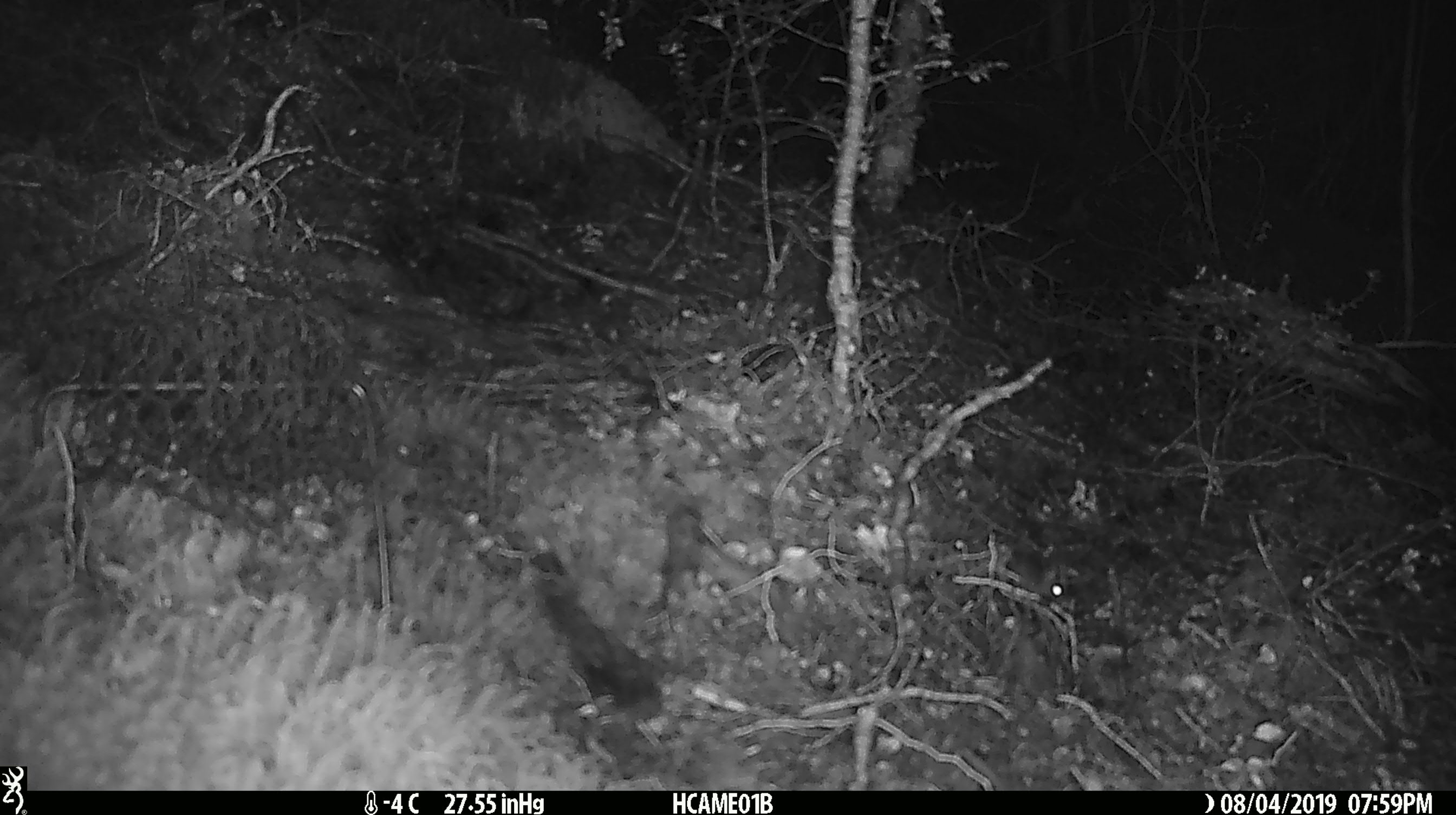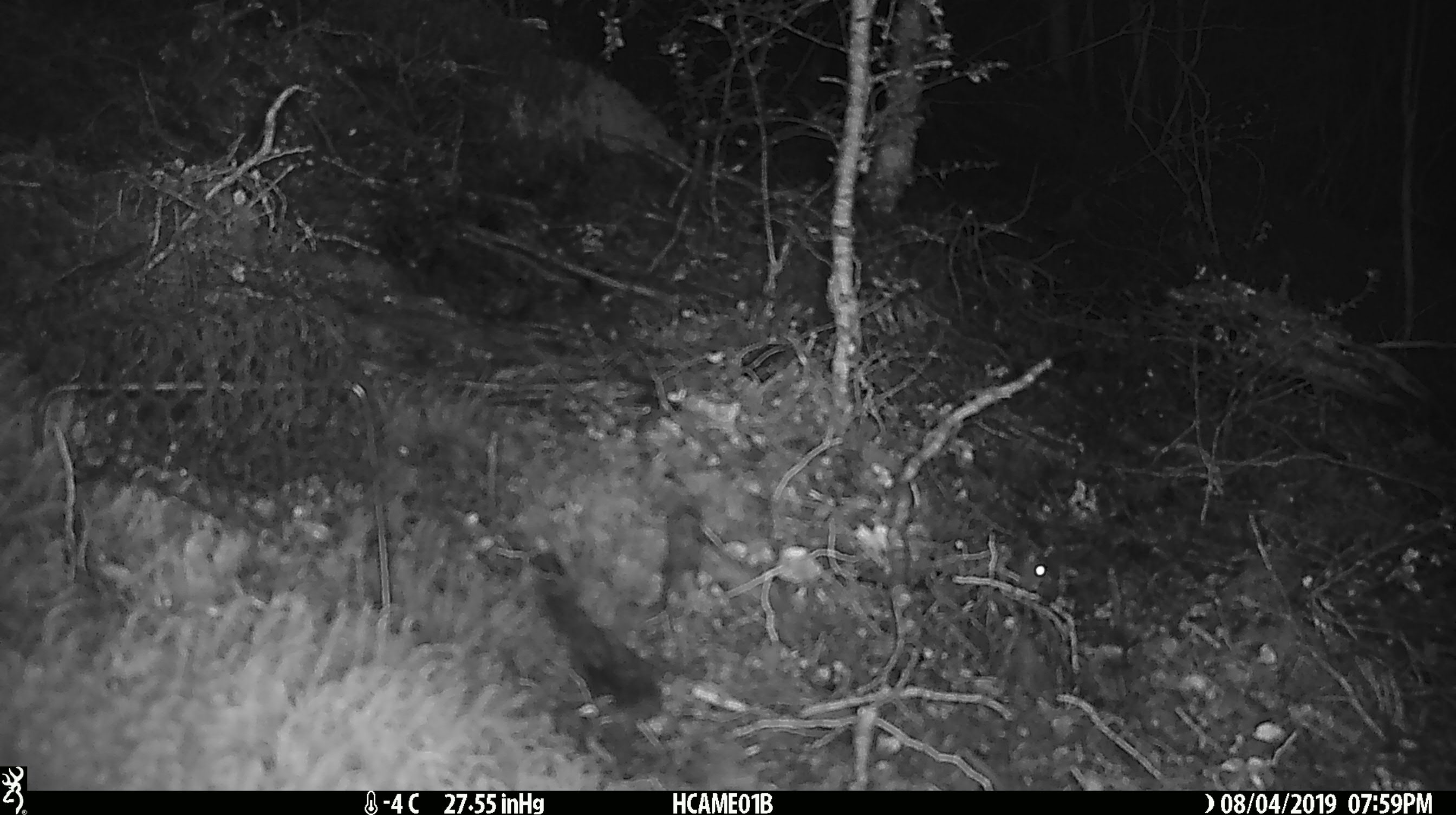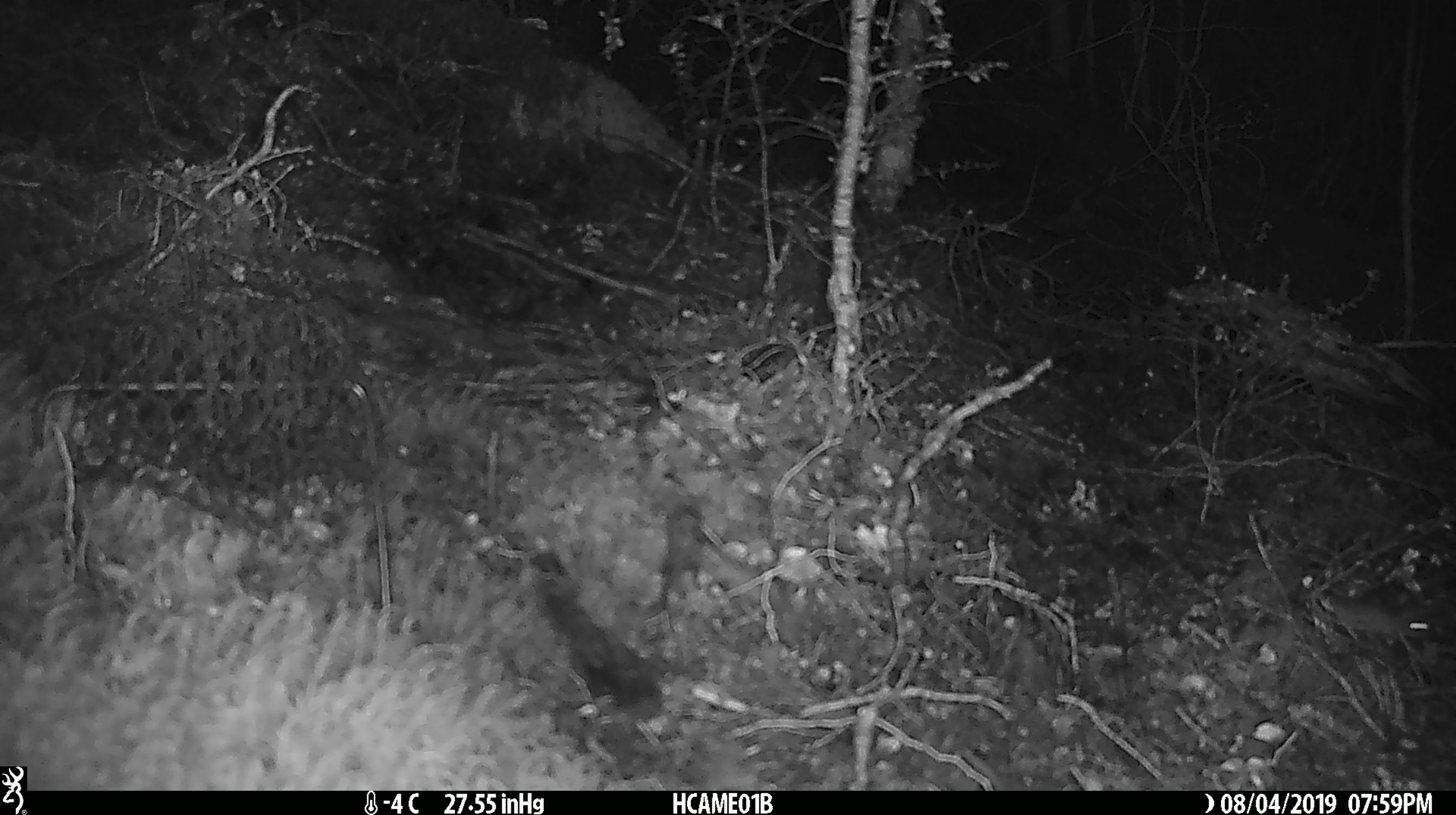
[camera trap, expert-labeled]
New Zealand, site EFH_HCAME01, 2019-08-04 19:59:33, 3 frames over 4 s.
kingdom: Animalia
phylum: Chordata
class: Mammalia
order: Rodentia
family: Muridae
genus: Mus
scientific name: Mus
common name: mouse